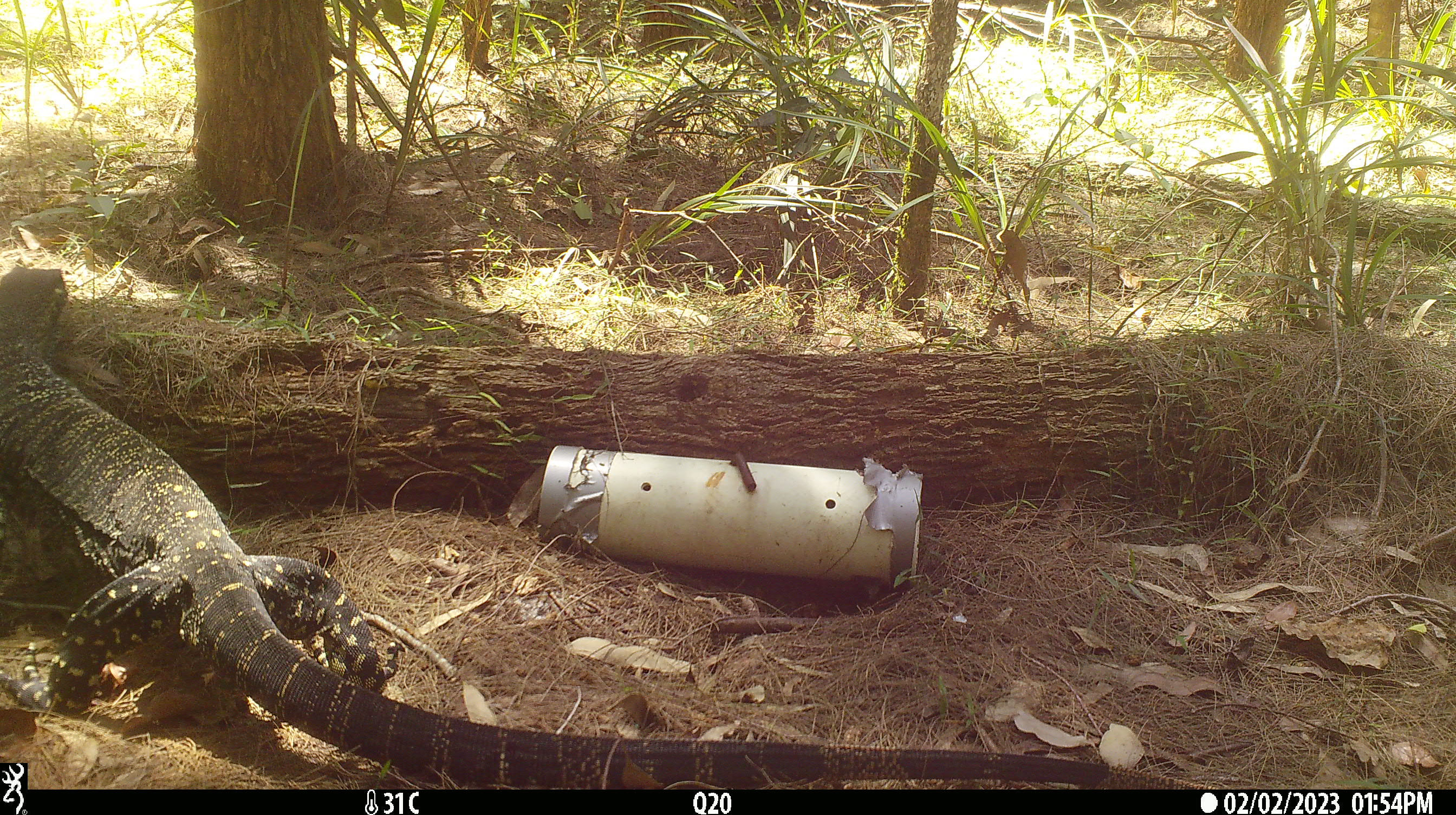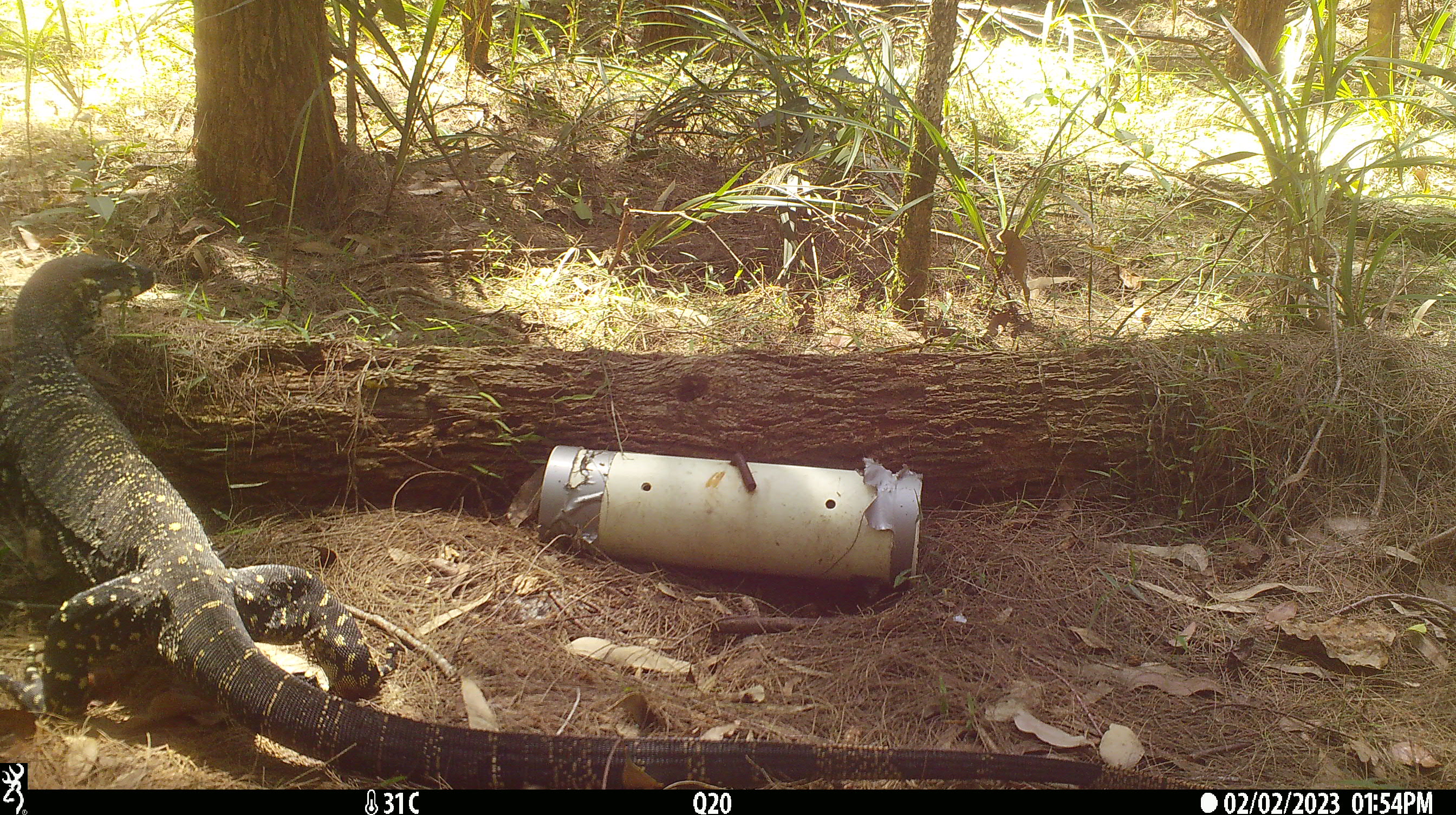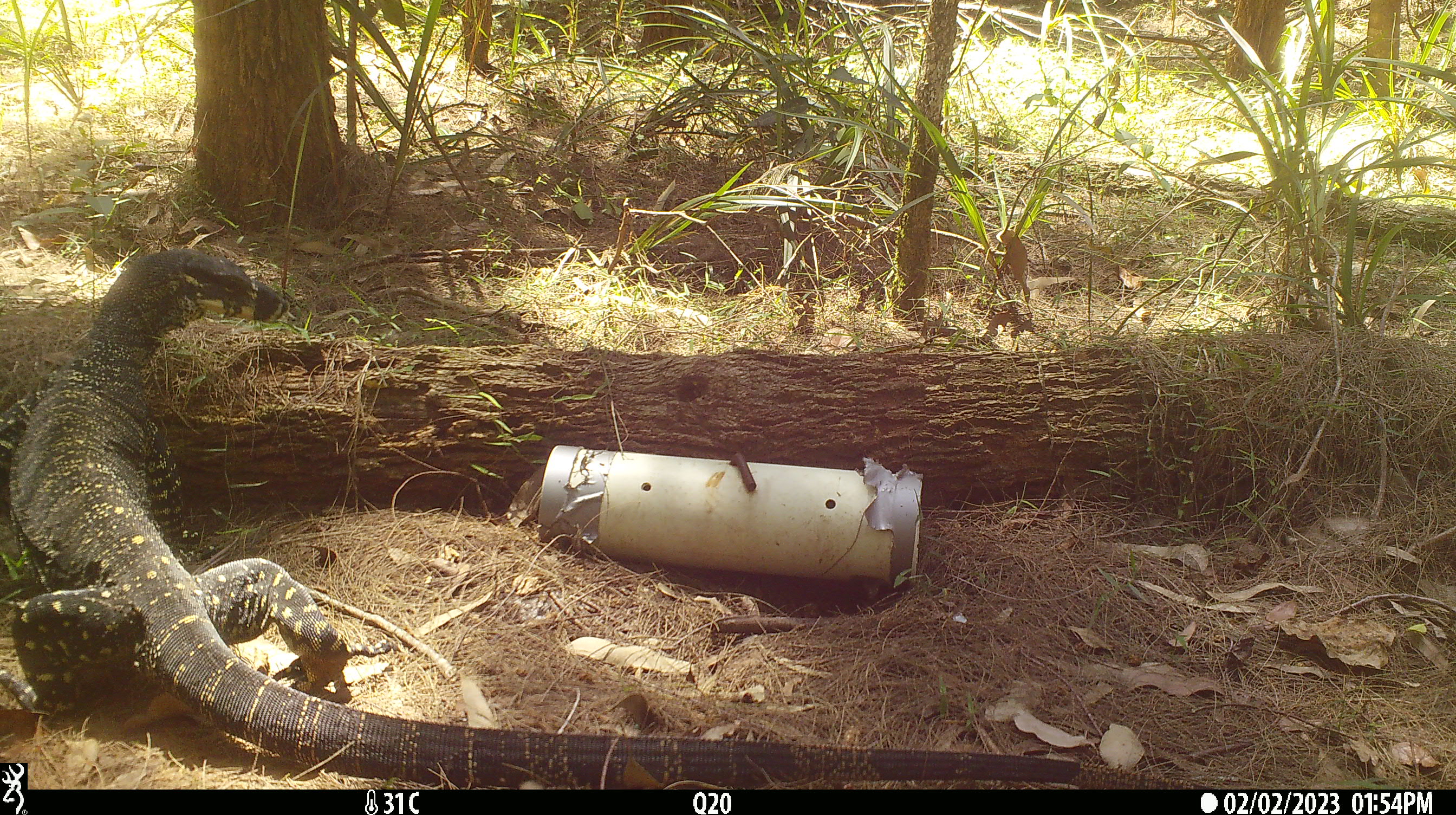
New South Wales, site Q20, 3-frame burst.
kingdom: Animalia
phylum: Chordata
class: Reptilia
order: Squamata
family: Varanidae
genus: Varanus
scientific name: Varanus varius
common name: lace monitor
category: goanna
Goanna (lace monitor) (Varanus varius).